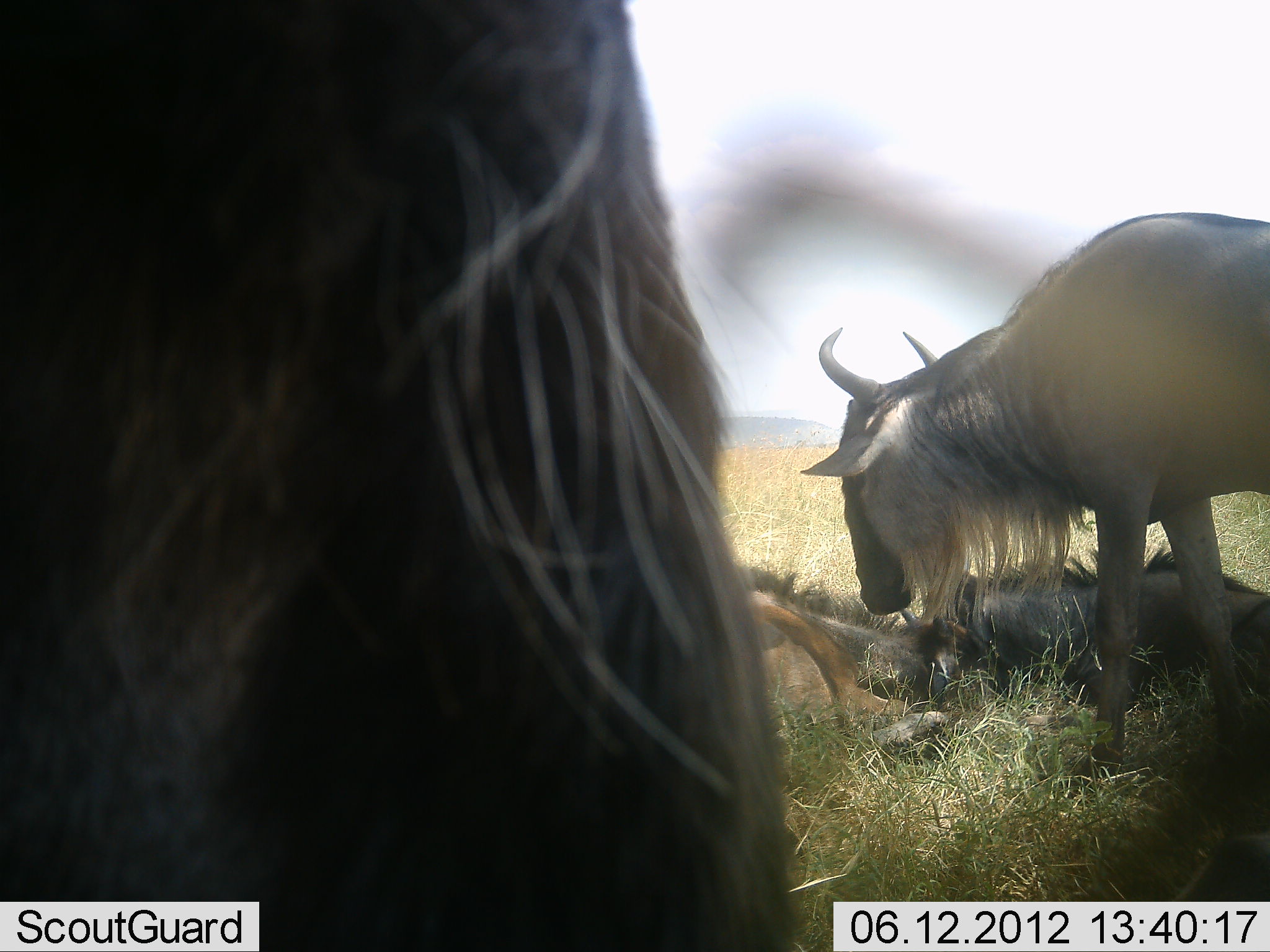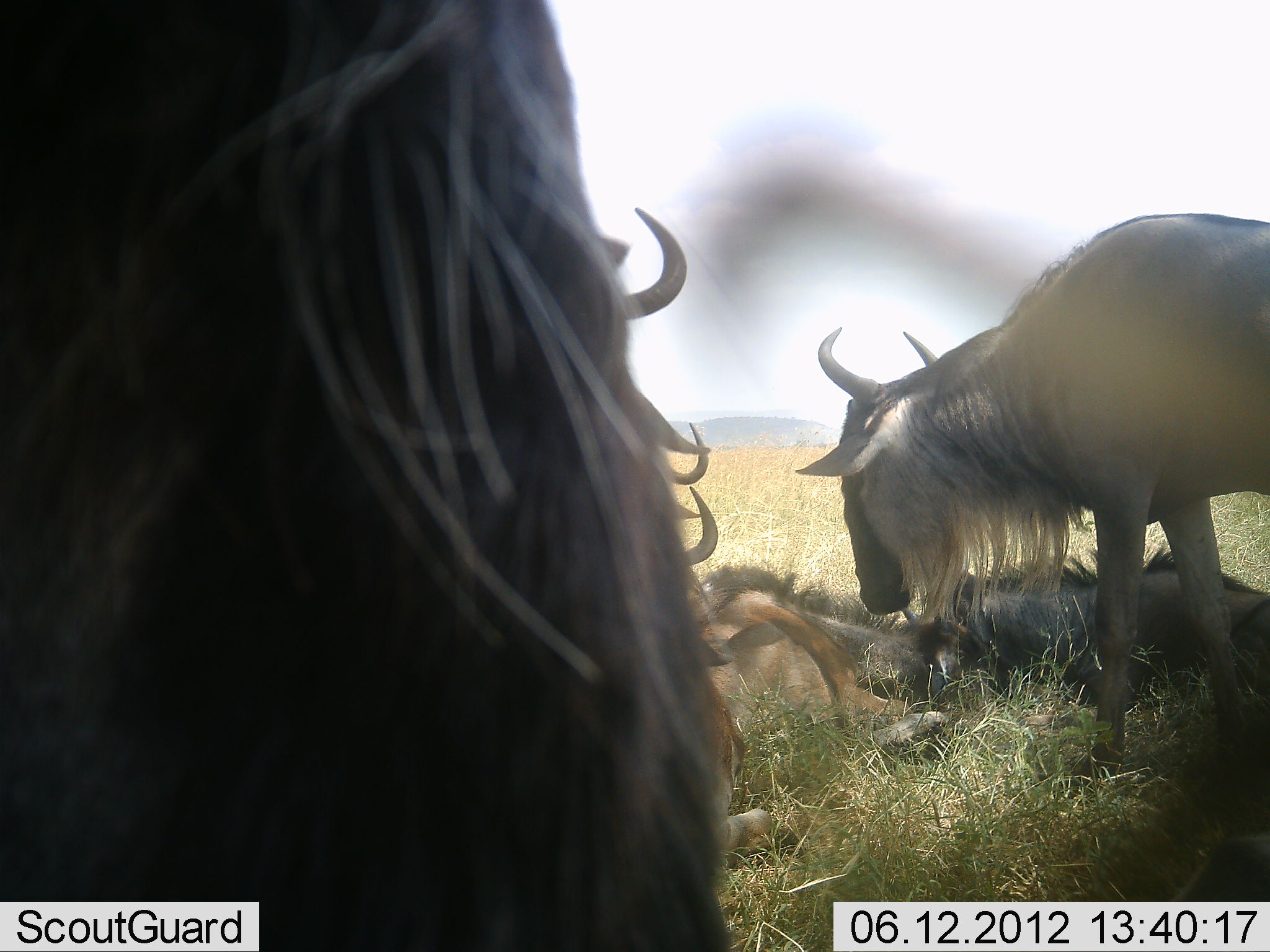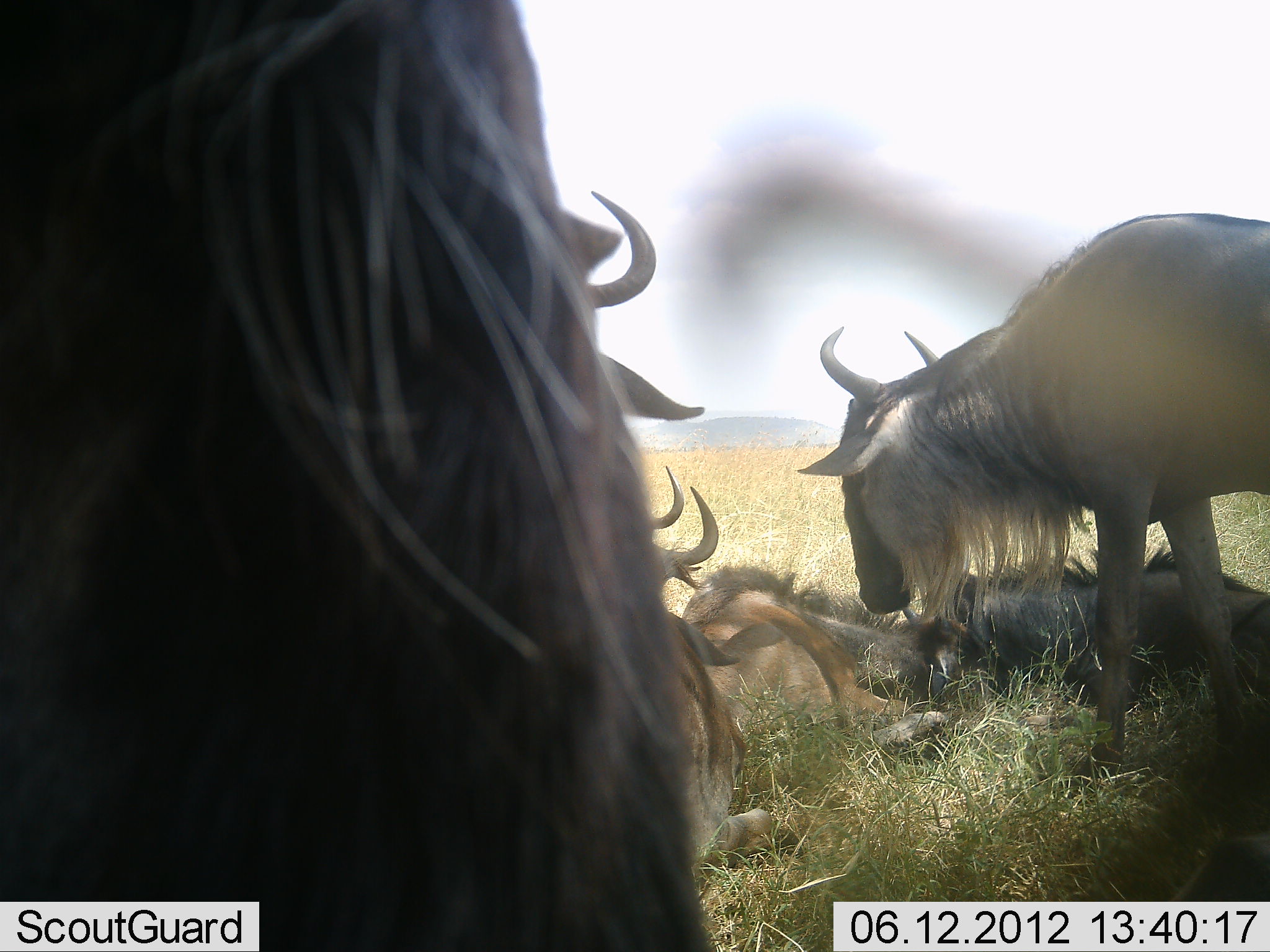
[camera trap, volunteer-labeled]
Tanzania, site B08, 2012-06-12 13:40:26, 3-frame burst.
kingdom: Animalia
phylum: Chordata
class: Mammalia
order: Artiodactyla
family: Bovidae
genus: Connochaetes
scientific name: Connochaetes taurinus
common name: blue wildebeest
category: wildebeest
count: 5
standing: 70%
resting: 100%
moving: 10%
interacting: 20%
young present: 10%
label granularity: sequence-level